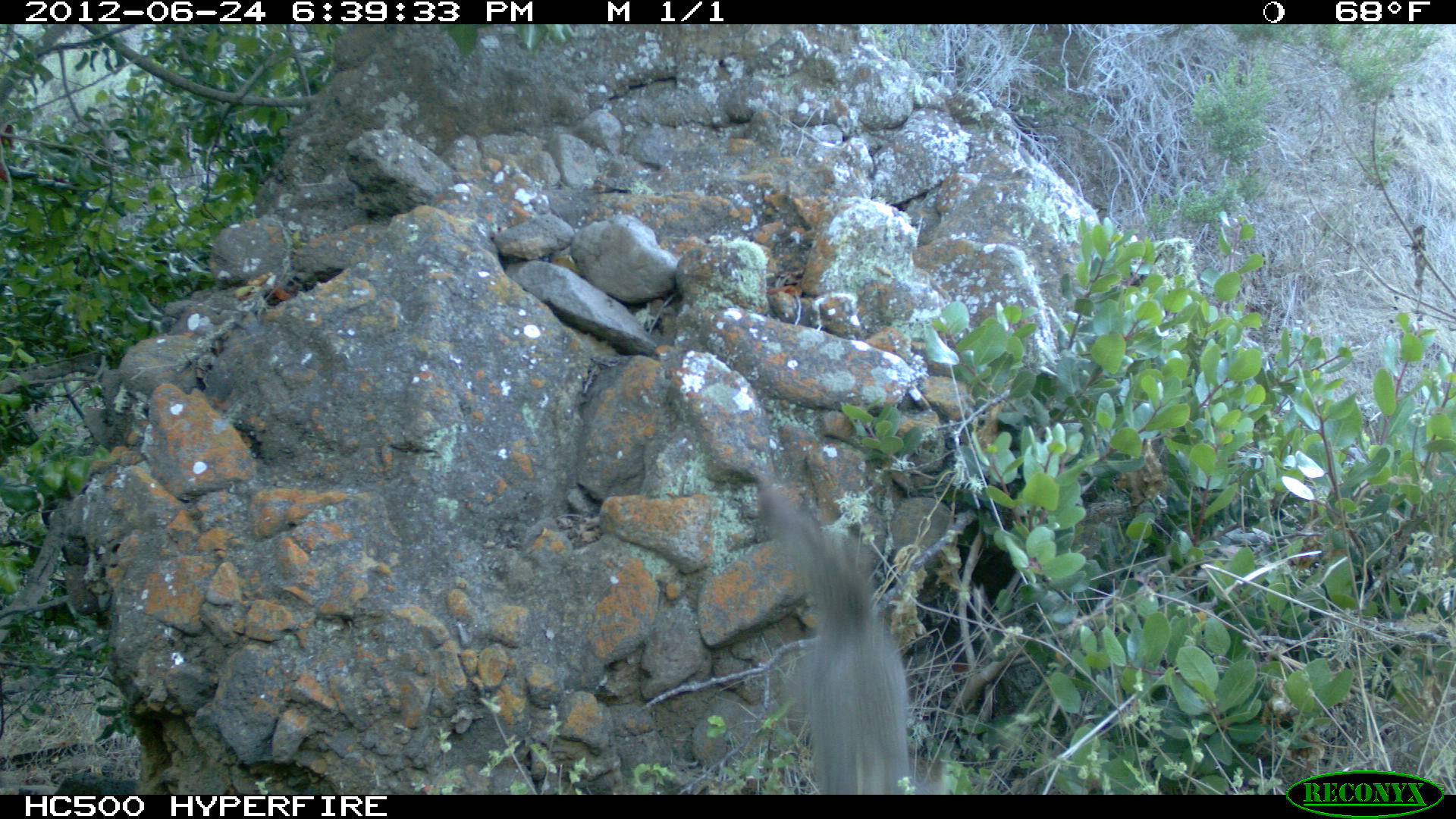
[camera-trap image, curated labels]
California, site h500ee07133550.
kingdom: Animalia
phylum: Chordata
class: Mammalia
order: Carnivora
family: Canidae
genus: Urocyon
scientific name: Urocyon littoralis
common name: island fox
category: fox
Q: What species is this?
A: Fox (island fox) (Urocyon littoralis).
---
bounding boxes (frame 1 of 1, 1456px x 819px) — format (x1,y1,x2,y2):
fox: (758,475,909,792)